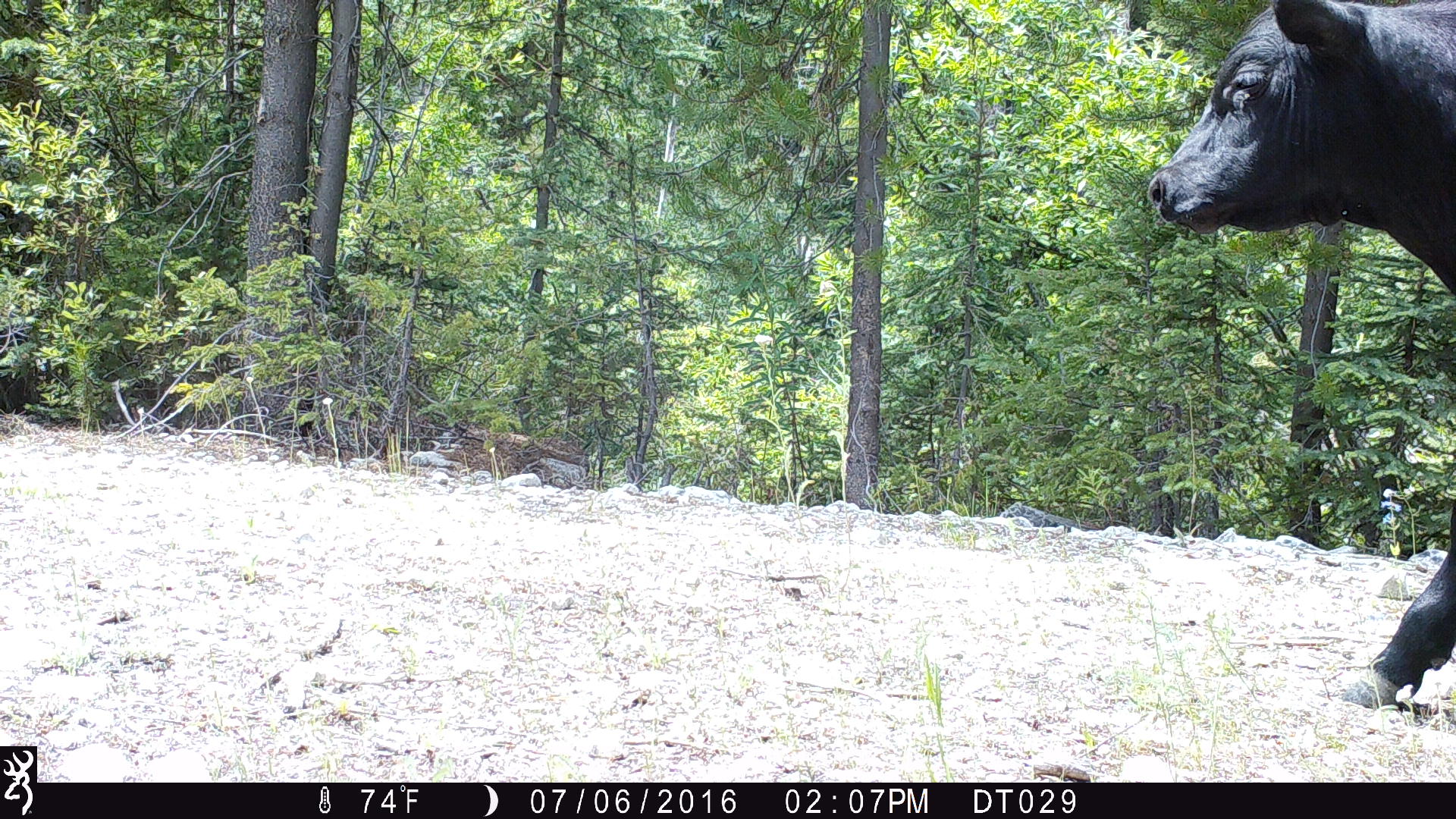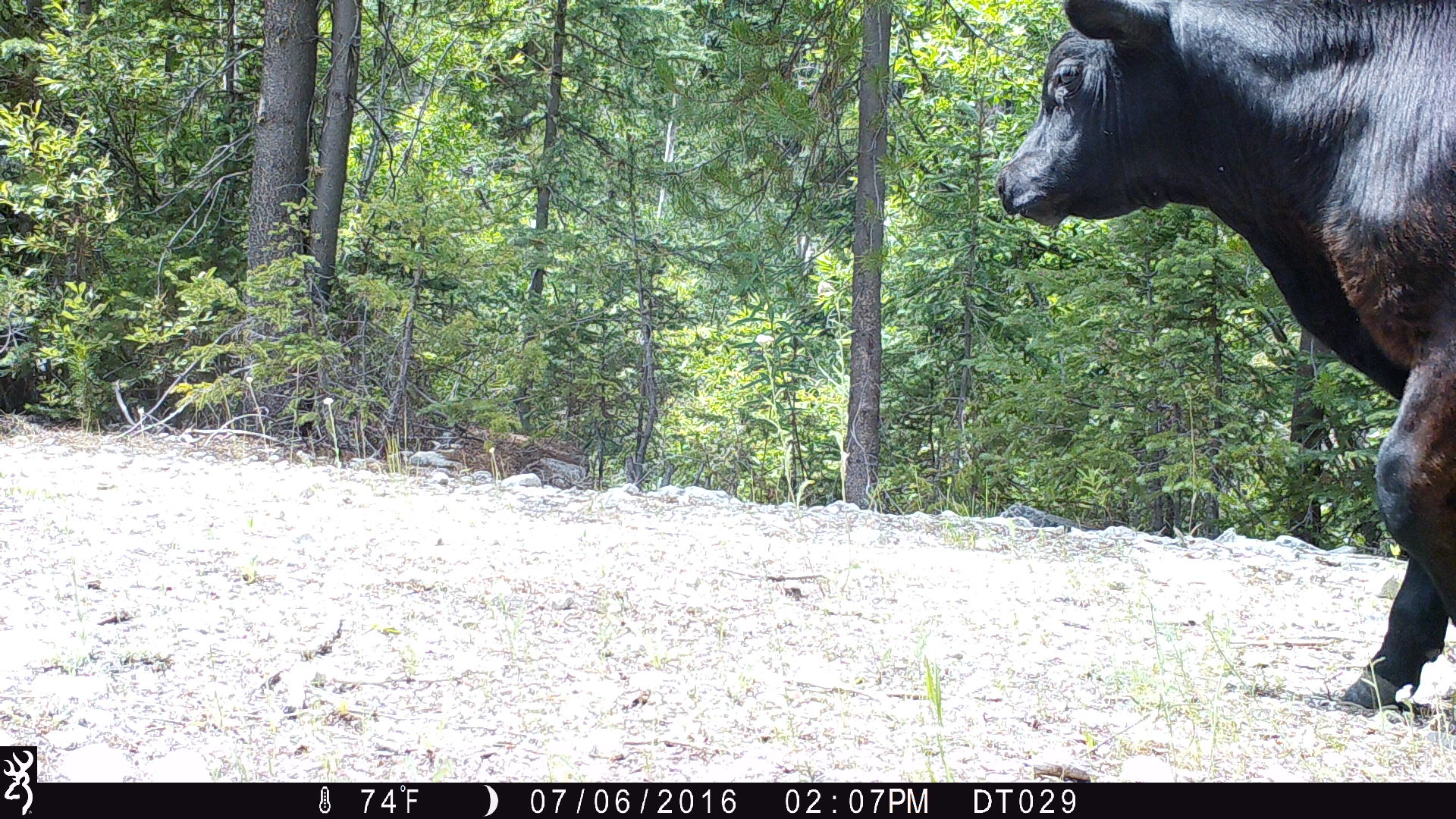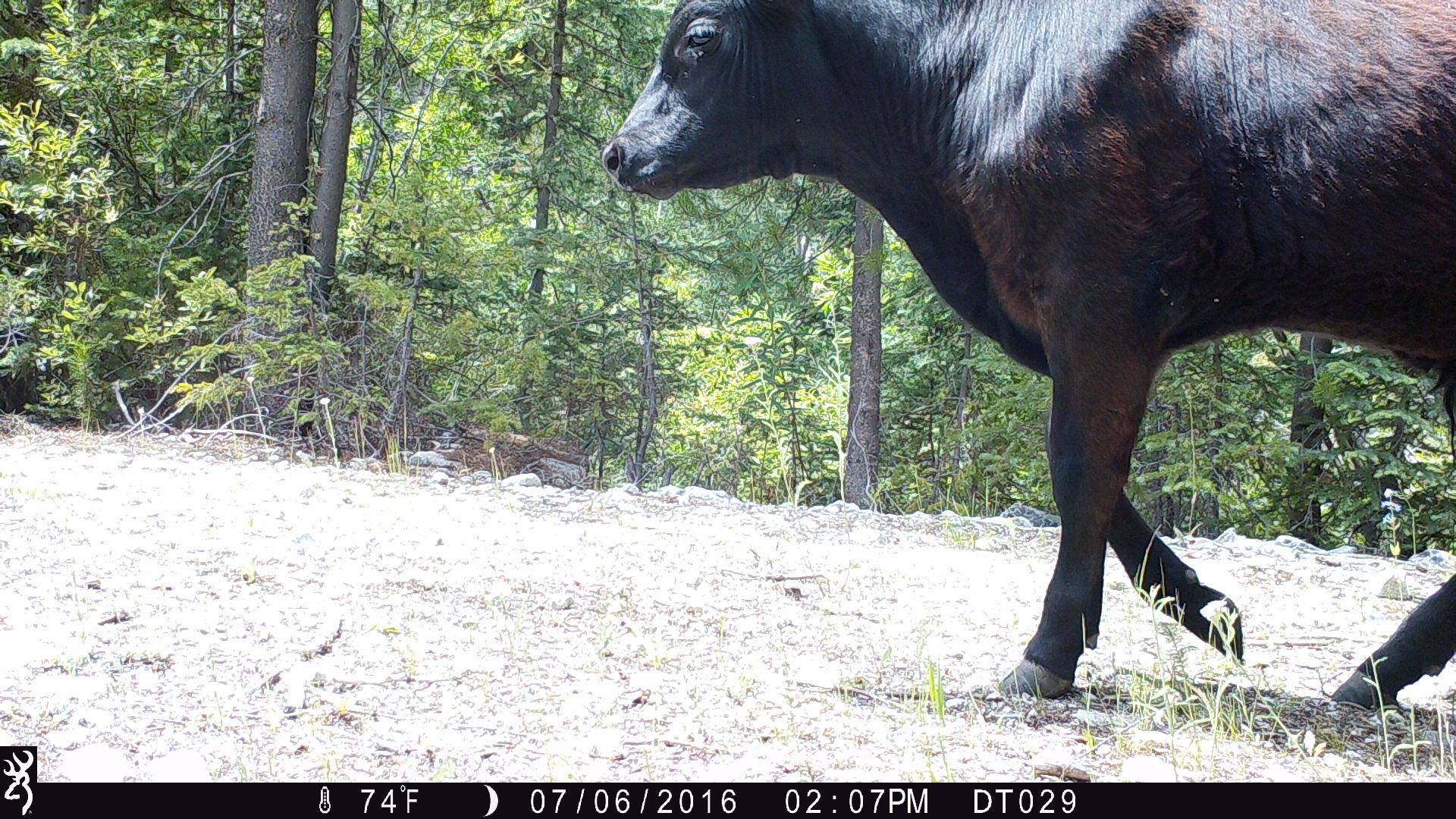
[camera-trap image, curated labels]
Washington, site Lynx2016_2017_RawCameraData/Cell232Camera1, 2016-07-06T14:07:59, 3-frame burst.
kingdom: Animalia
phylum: Chordata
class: Mammalia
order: Artiodactyla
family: Bovidae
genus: Bos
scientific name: Bos taurus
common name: domestic cattle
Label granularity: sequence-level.